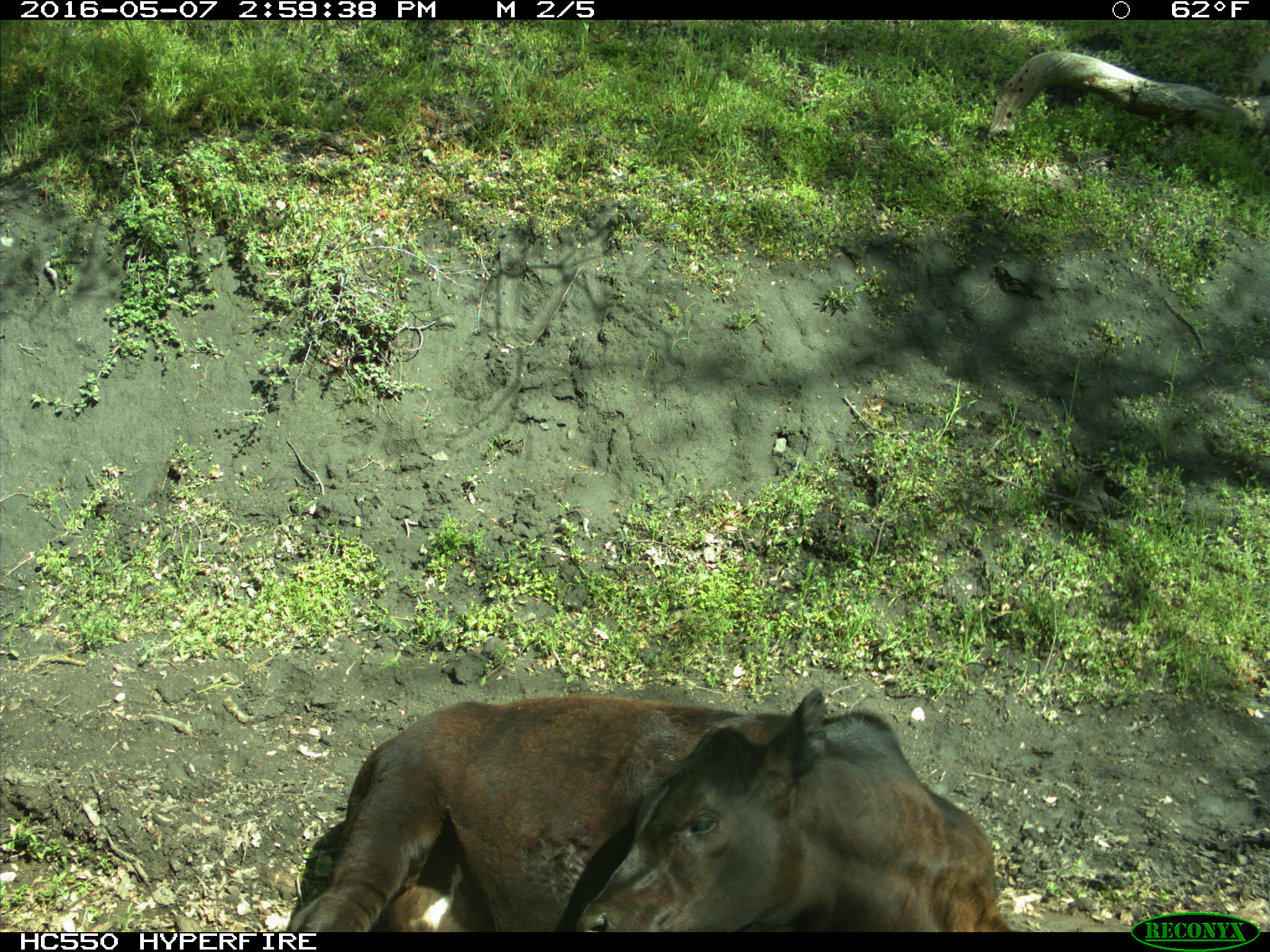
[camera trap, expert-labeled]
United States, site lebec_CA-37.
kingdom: Animalia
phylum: Chordata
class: Mammalia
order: Artiodactyla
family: Bovidae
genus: Bos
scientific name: Bos taurus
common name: domestic cow